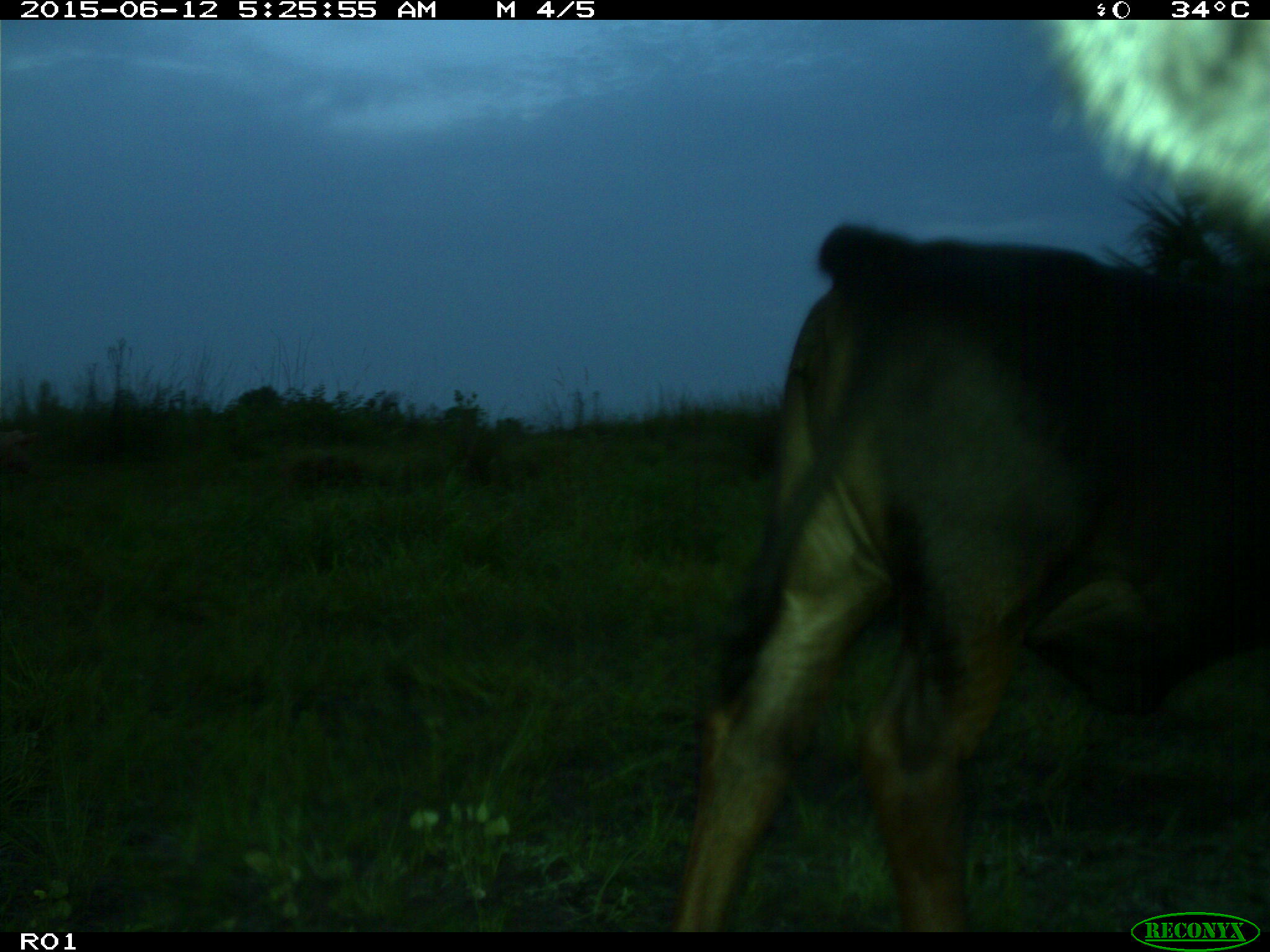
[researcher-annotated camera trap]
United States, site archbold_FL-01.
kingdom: Animalia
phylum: Chordata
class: Mammalia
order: Artiodactyla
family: Bovidae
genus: Bos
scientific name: Bos taurus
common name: domestic cow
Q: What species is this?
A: Bos taurus (domestic cow).